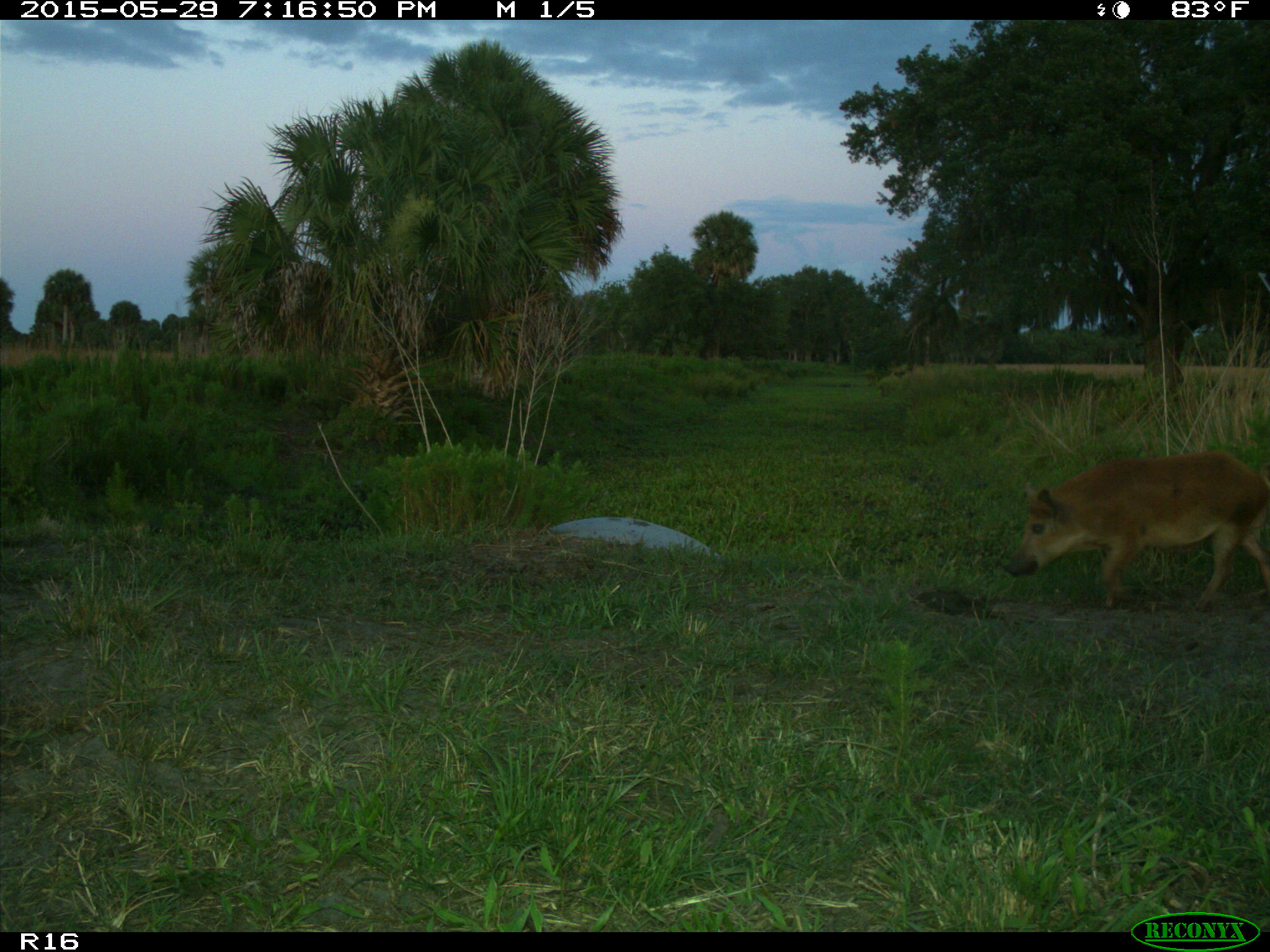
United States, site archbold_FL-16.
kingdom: Animalia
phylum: Chordata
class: Mammalia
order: Artiodactyla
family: Suidae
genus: Sus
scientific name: Sus scrofa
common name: wild boar